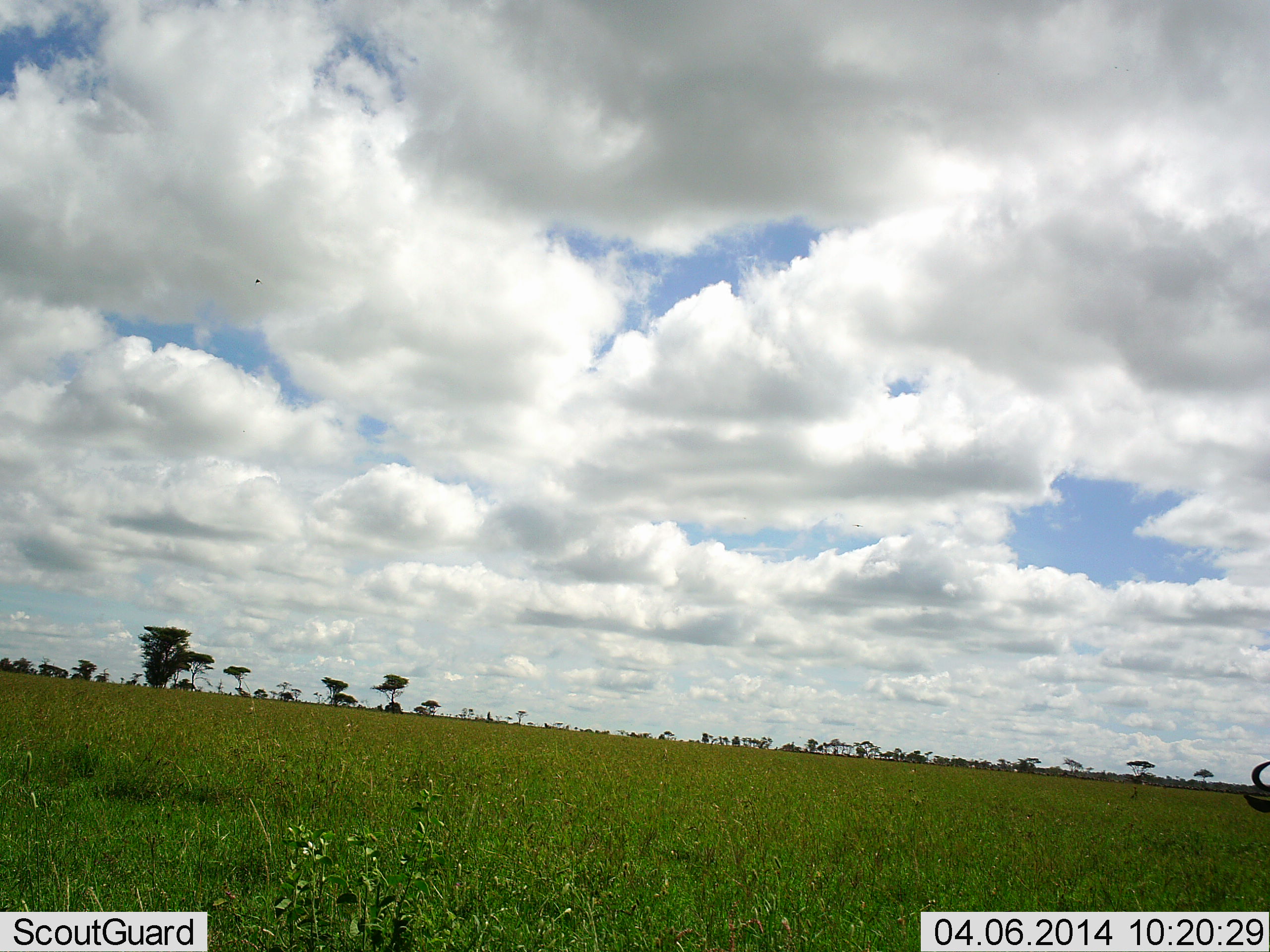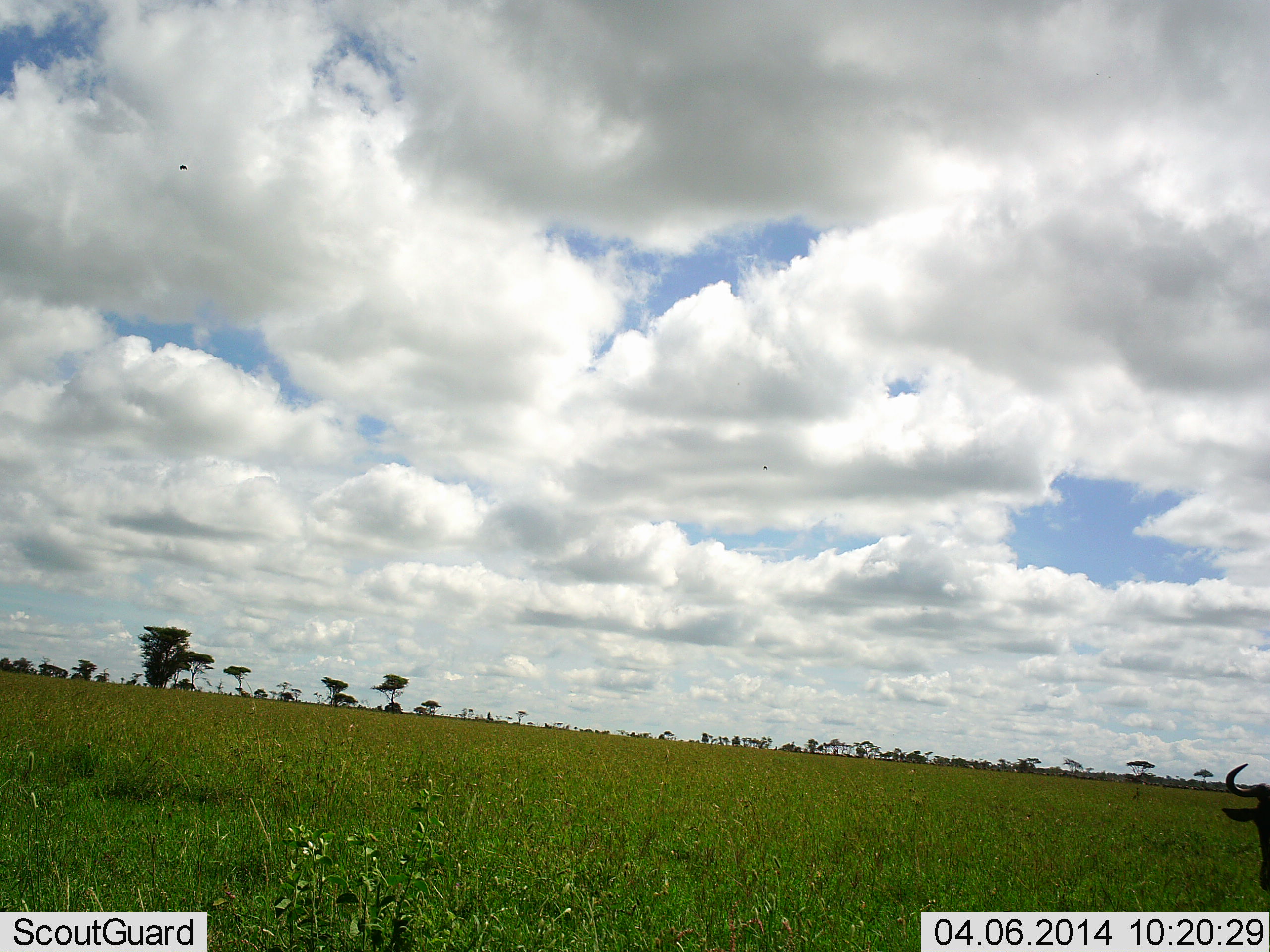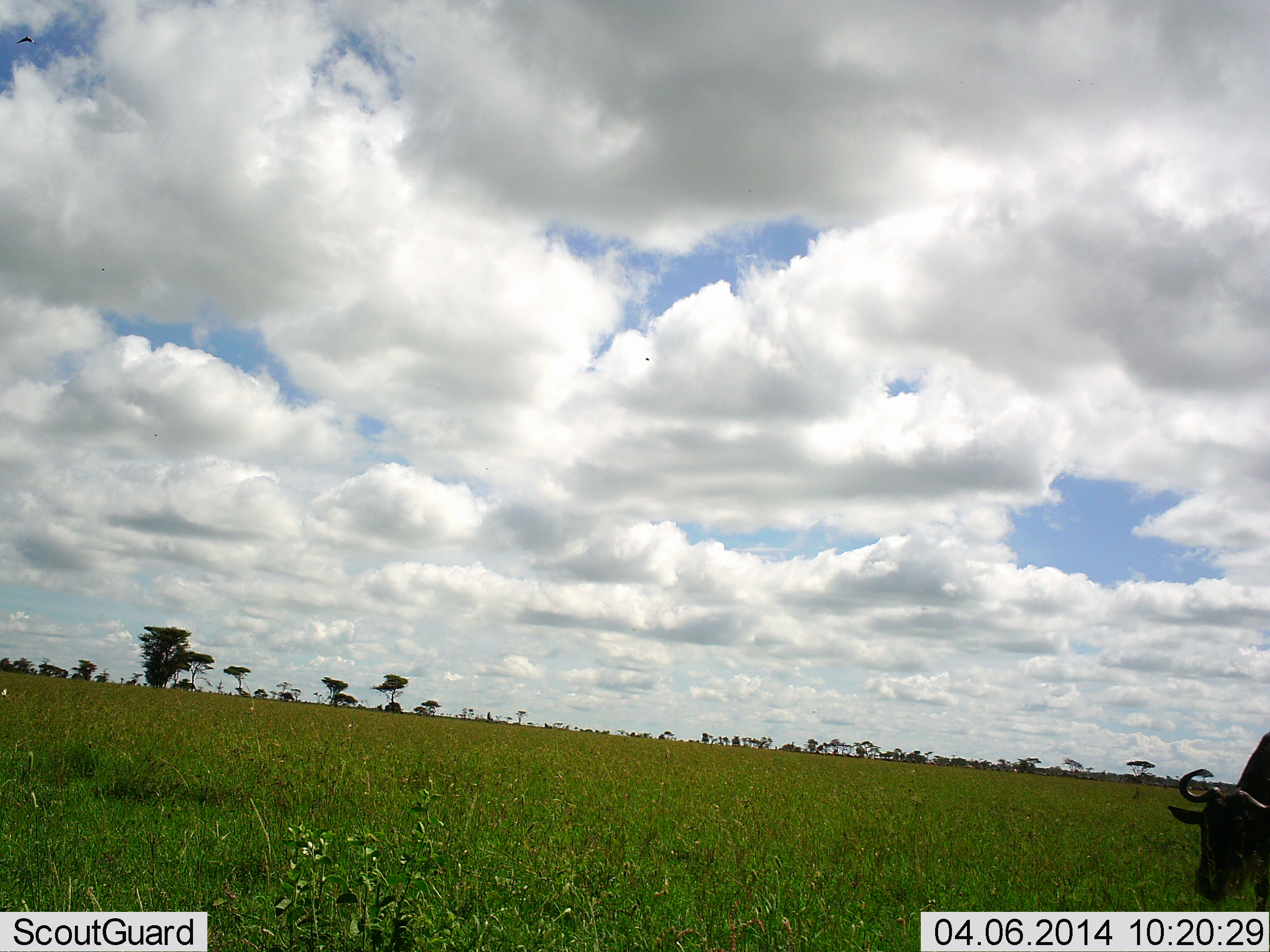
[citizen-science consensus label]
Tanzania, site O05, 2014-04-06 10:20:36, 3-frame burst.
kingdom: Animalia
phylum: Chordata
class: Mammalia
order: Artiodactyla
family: Bovidae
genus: Connochaetes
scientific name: Connochaetes taurinus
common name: blue wildebeest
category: wildebeest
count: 1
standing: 10%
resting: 0%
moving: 80%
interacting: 0%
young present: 0%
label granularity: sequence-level